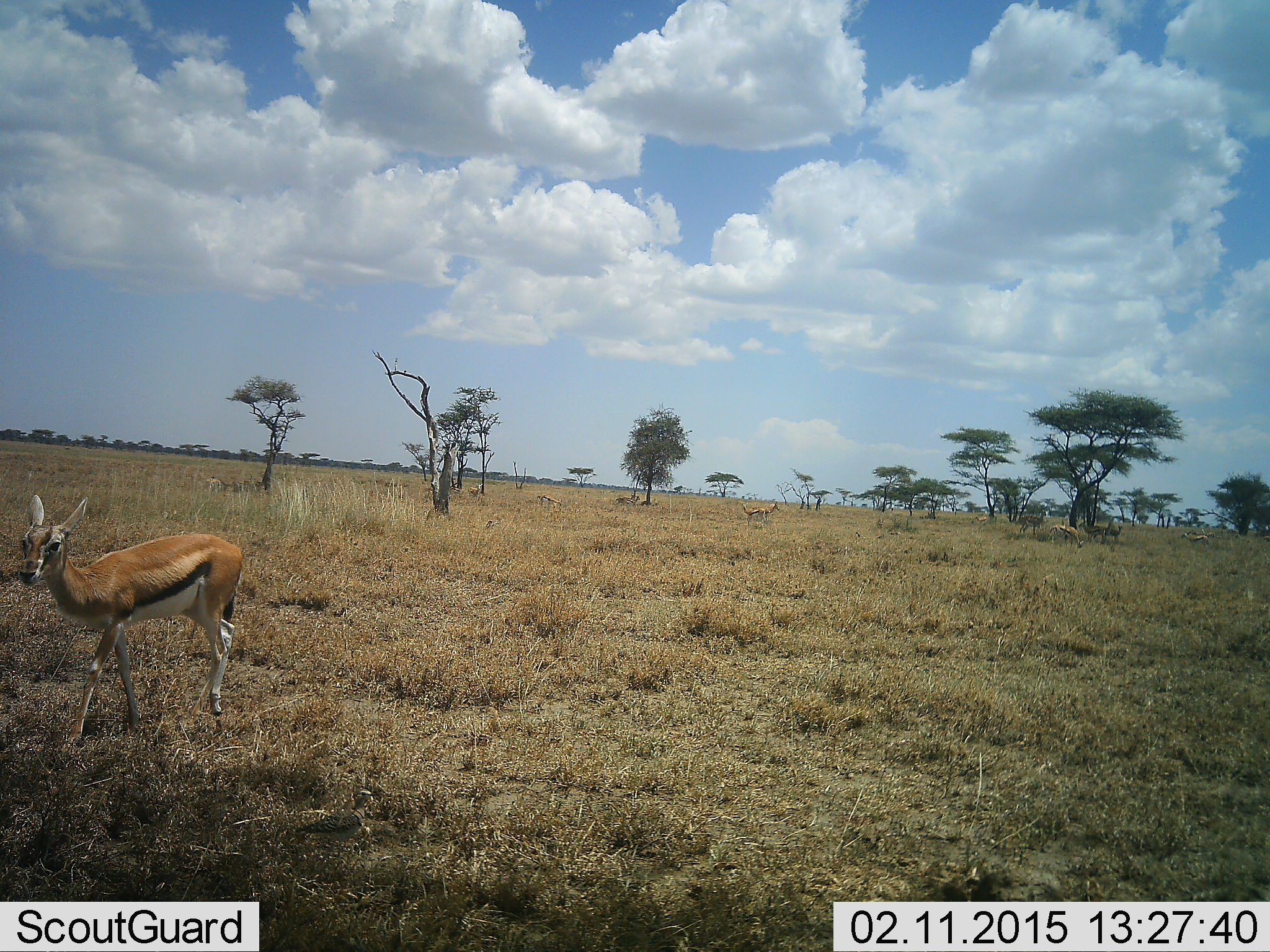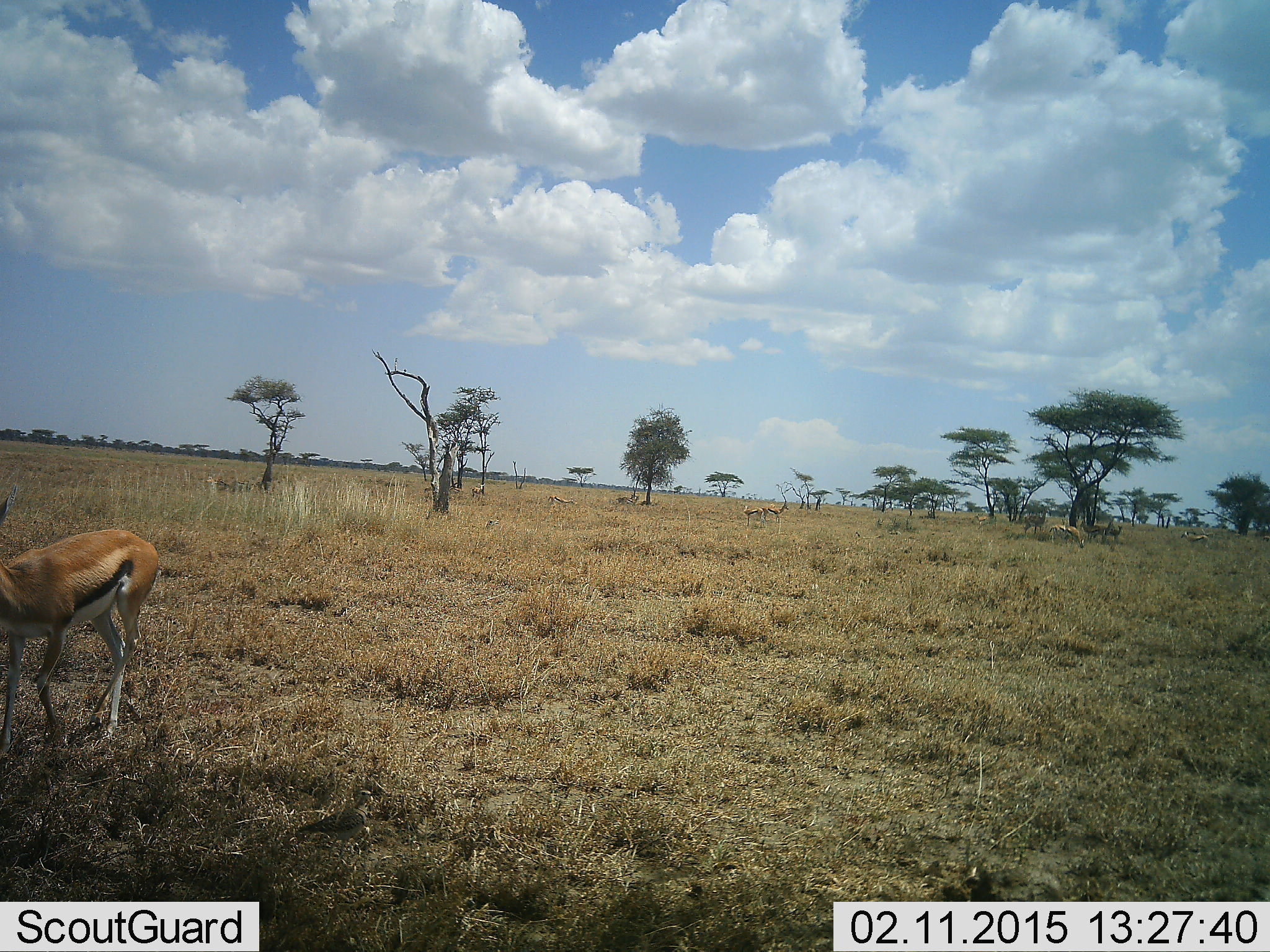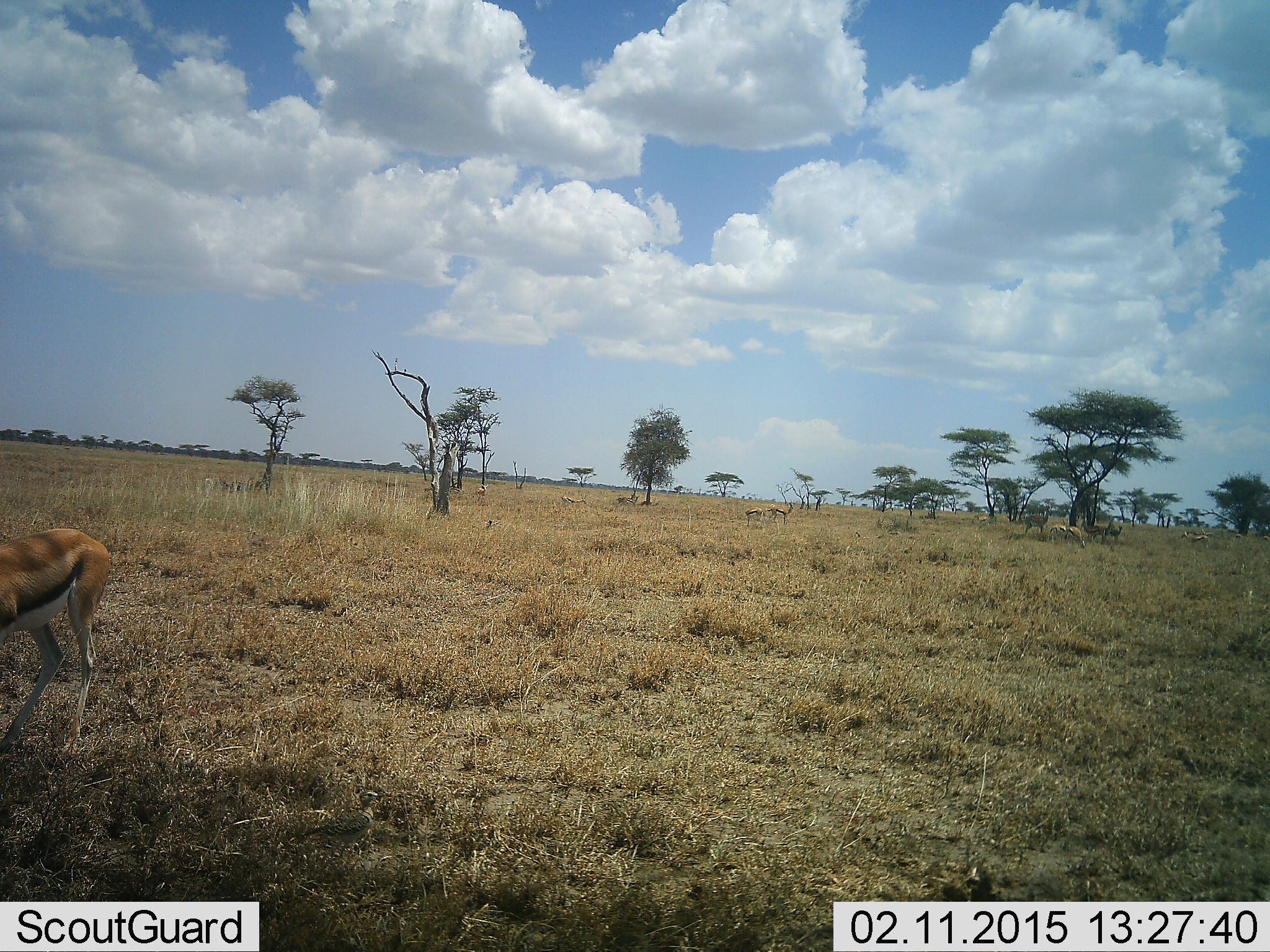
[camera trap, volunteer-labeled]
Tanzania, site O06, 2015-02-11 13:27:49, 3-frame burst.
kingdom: Animalia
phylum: Chordata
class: Mammalia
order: Artiodactyla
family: Bovidae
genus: Eudorcas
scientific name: Eudorcas thomsonii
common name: thomson's gazelle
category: gazellethomsons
Gazellethomsons (thomson's gazelle) (Eudorcas thomsonii), count 6. Behavior (volunteer vote fractions): standing 50%, resting 10%, moving 80%, interacting 0%. Young present (vote fraction): 0%. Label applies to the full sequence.